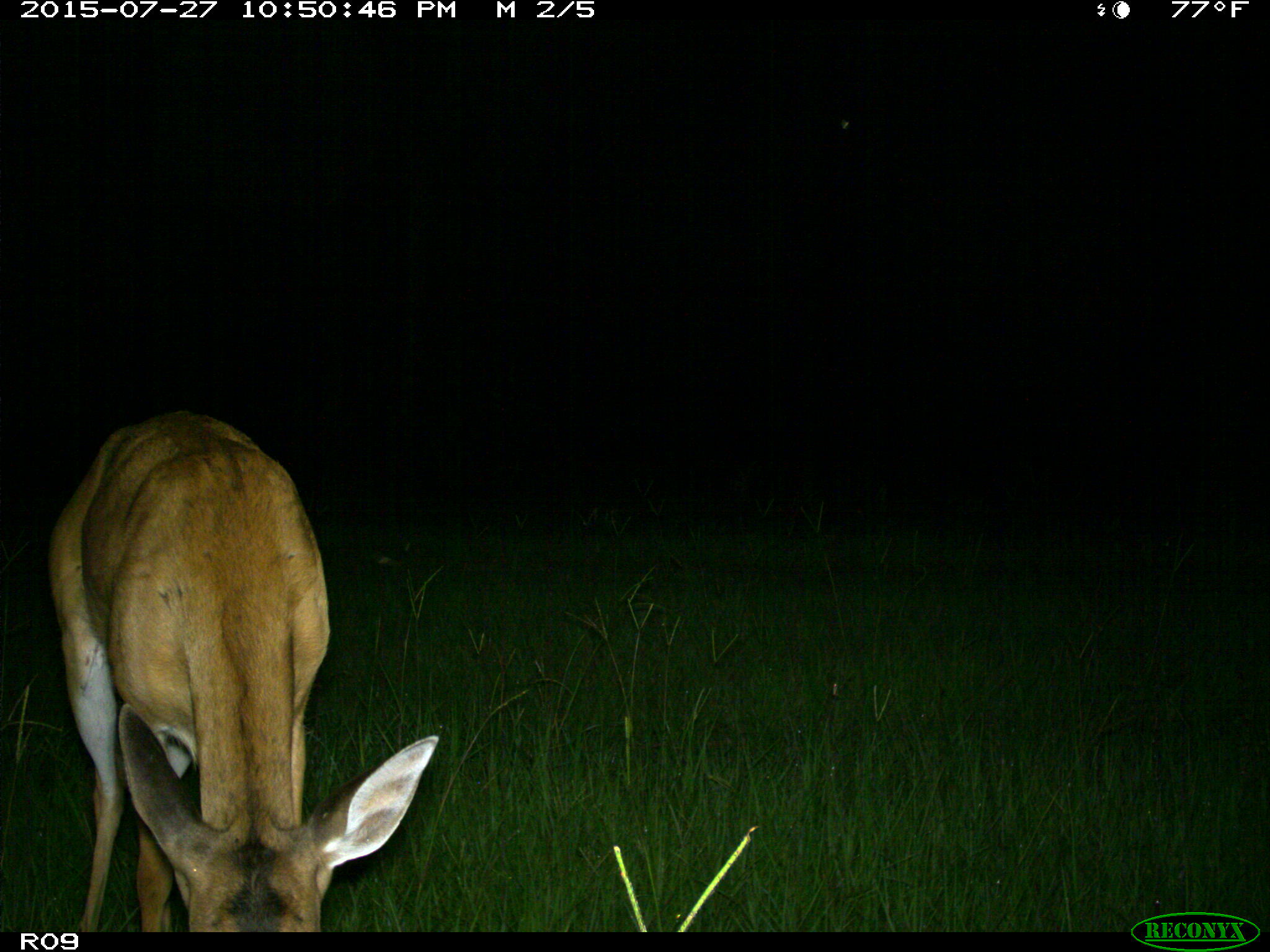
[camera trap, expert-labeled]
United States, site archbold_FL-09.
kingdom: Animalia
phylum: Chordata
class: Mammalia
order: Artiodactyla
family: Cervidae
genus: Odocoileus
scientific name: Odocoileus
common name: deer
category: unidentified deer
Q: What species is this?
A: Unidentified deer (deer) (Odocoileus).